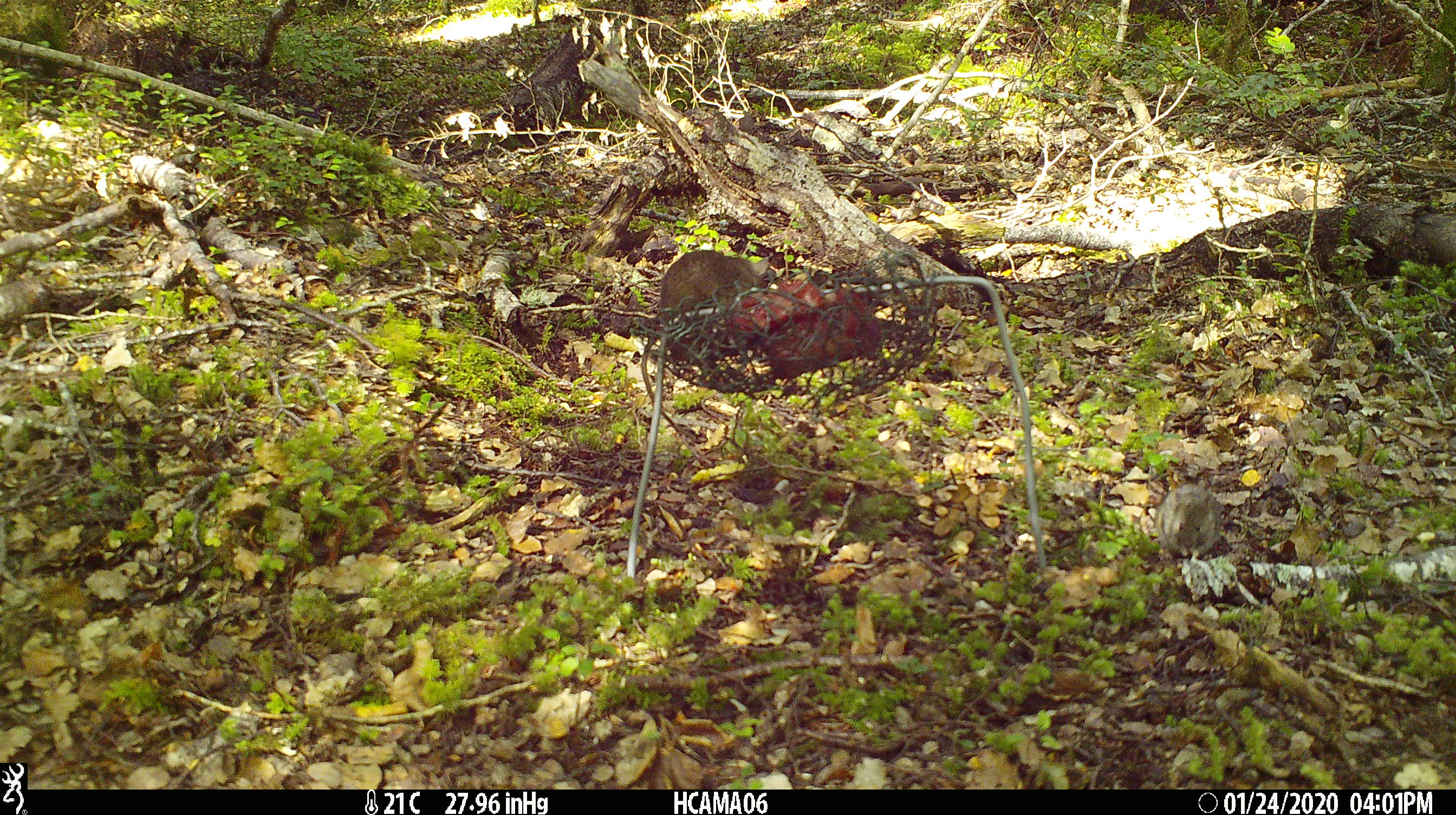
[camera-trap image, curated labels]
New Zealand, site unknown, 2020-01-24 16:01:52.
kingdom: Animalia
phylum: Chordata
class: Mammalia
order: Rodentia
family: Muridae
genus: Mus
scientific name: Mus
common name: mouse